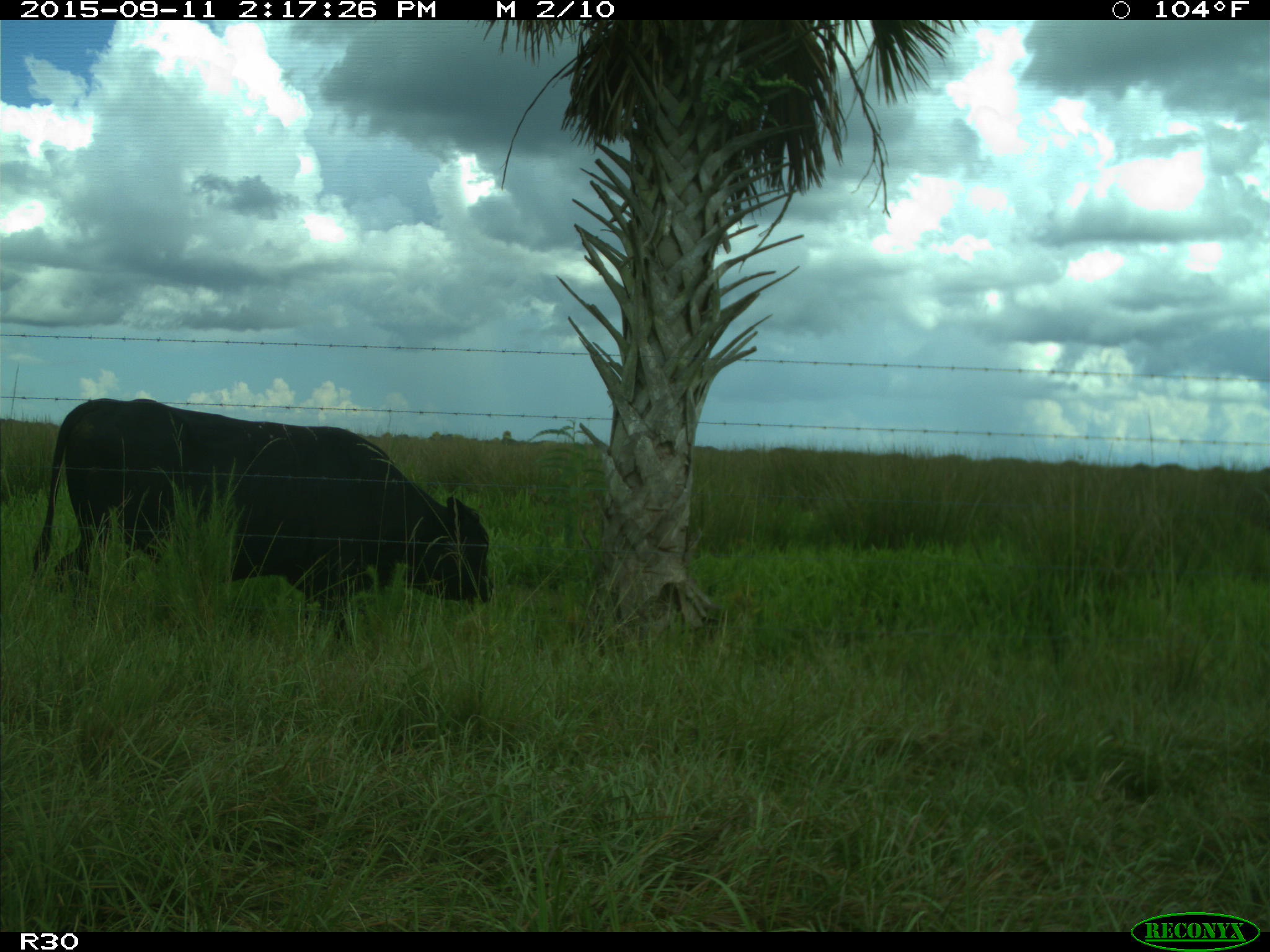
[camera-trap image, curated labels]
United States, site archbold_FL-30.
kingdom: Animalia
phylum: Chordata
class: Mammalia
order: Artiodactyla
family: Bovidae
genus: Bos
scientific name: Bos taurus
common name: domestic cow